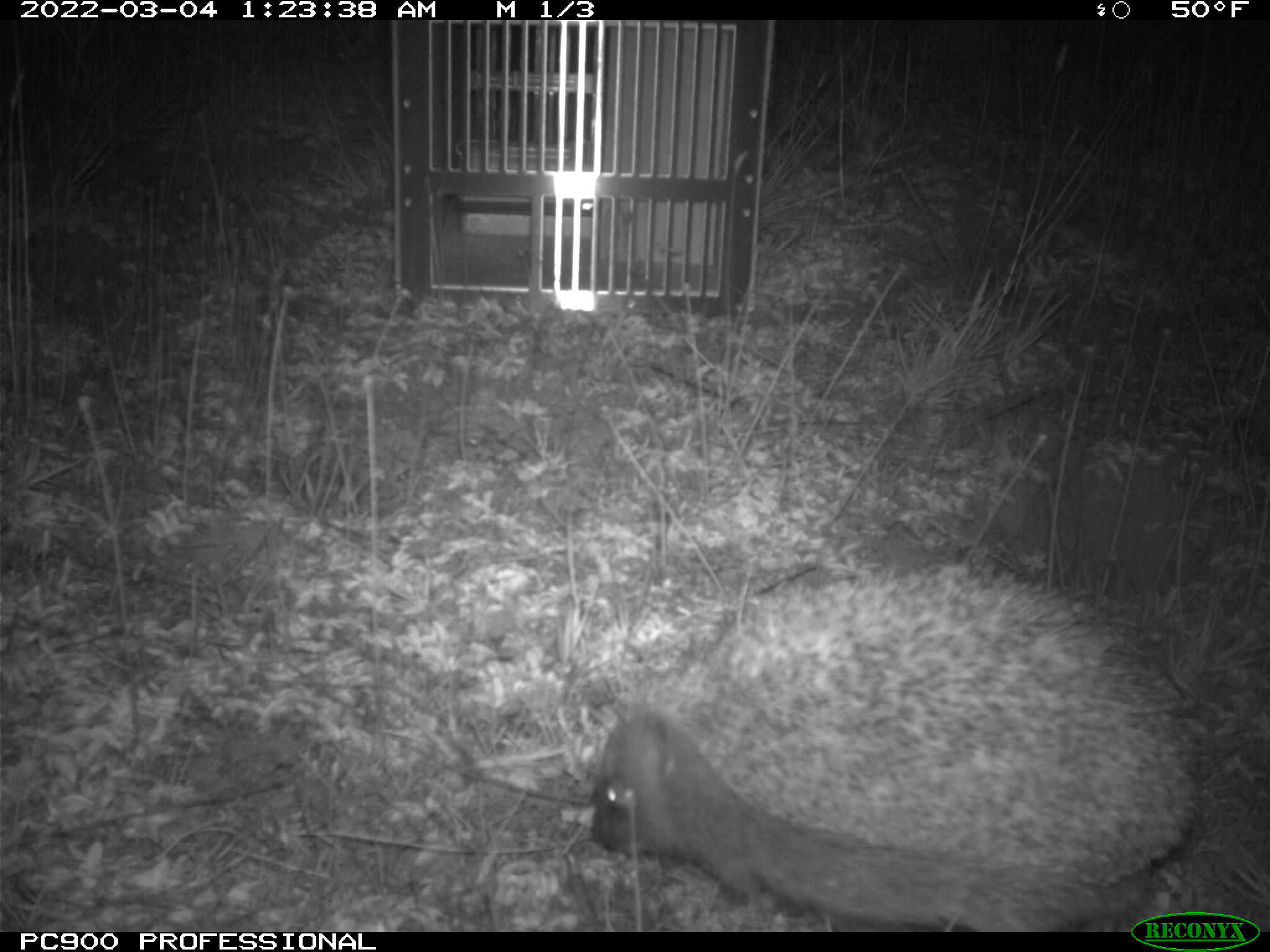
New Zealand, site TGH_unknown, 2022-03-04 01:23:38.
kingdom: Animalia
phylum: Chordata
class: Mammalia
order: Eulipotyphla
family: Erinaceidae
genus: Erinaceus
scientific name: Erinaceus europaeus europaeus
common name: european hedgehog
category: hedgehog